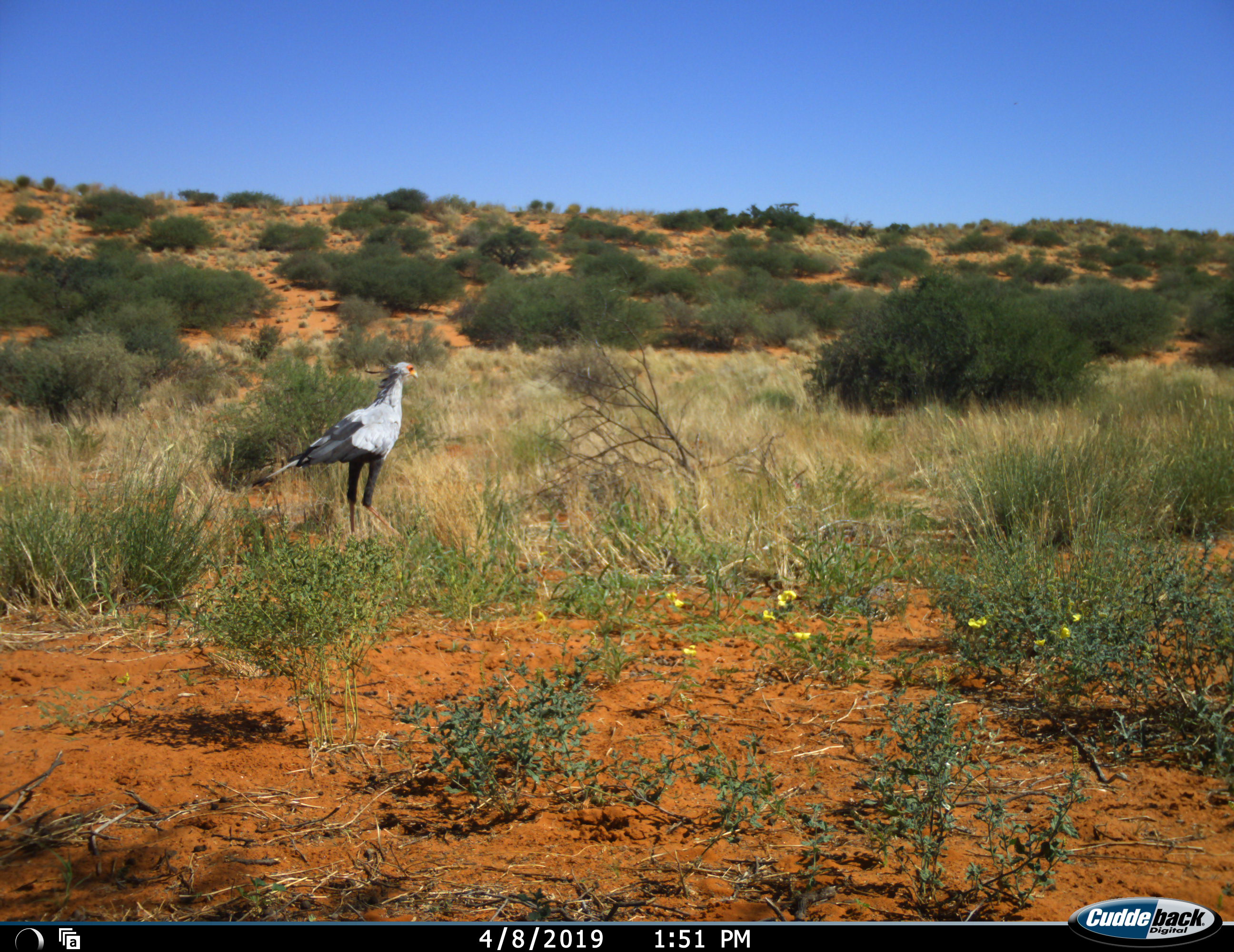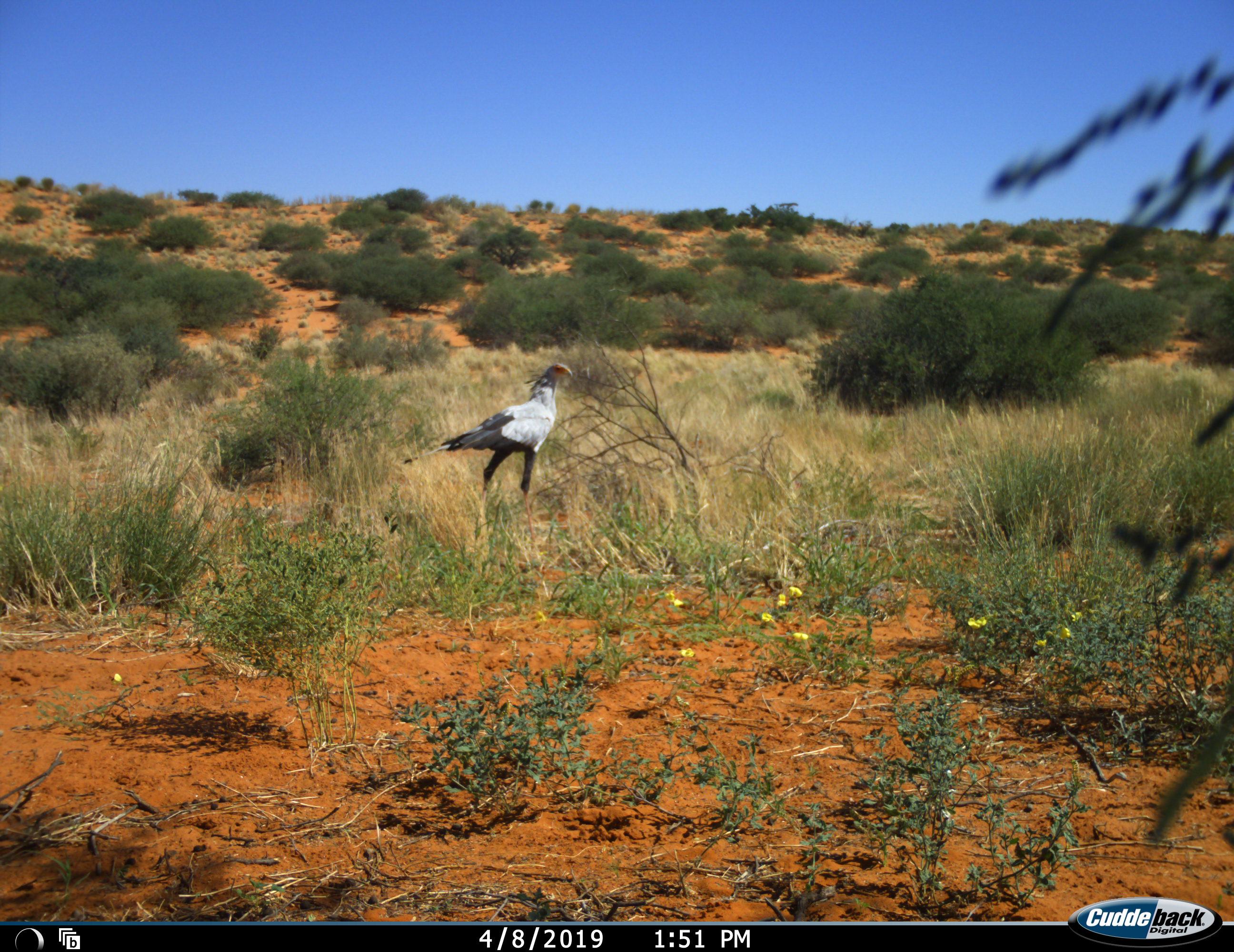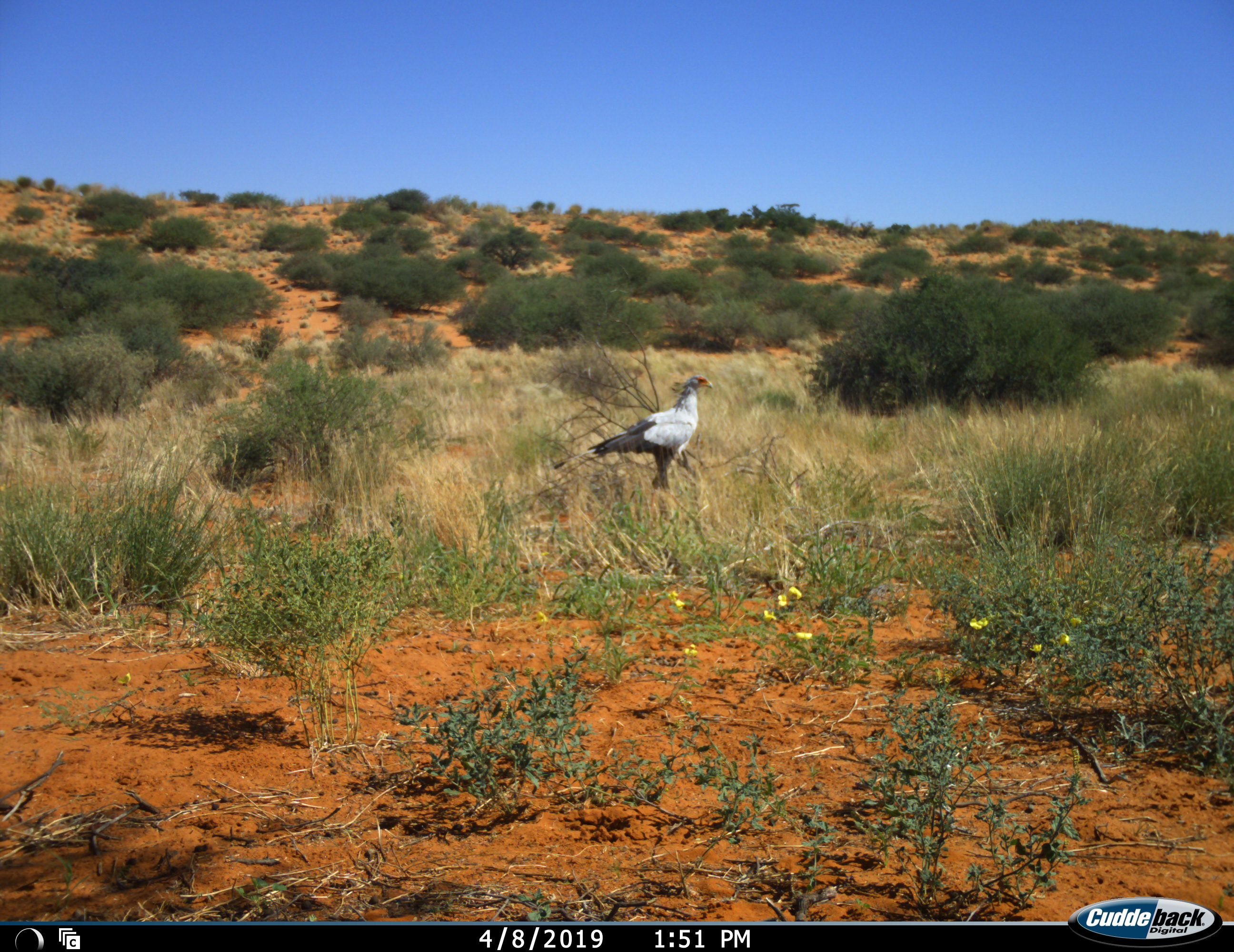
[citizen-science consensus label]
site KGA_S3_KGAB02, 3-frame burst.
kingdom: Animalia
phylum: Chordata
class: Aves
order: Accipitriformes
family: Sagittariidae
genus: Sagittarius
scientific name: Sagittarius serpentarius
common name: secretarybird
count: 1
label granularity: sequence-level